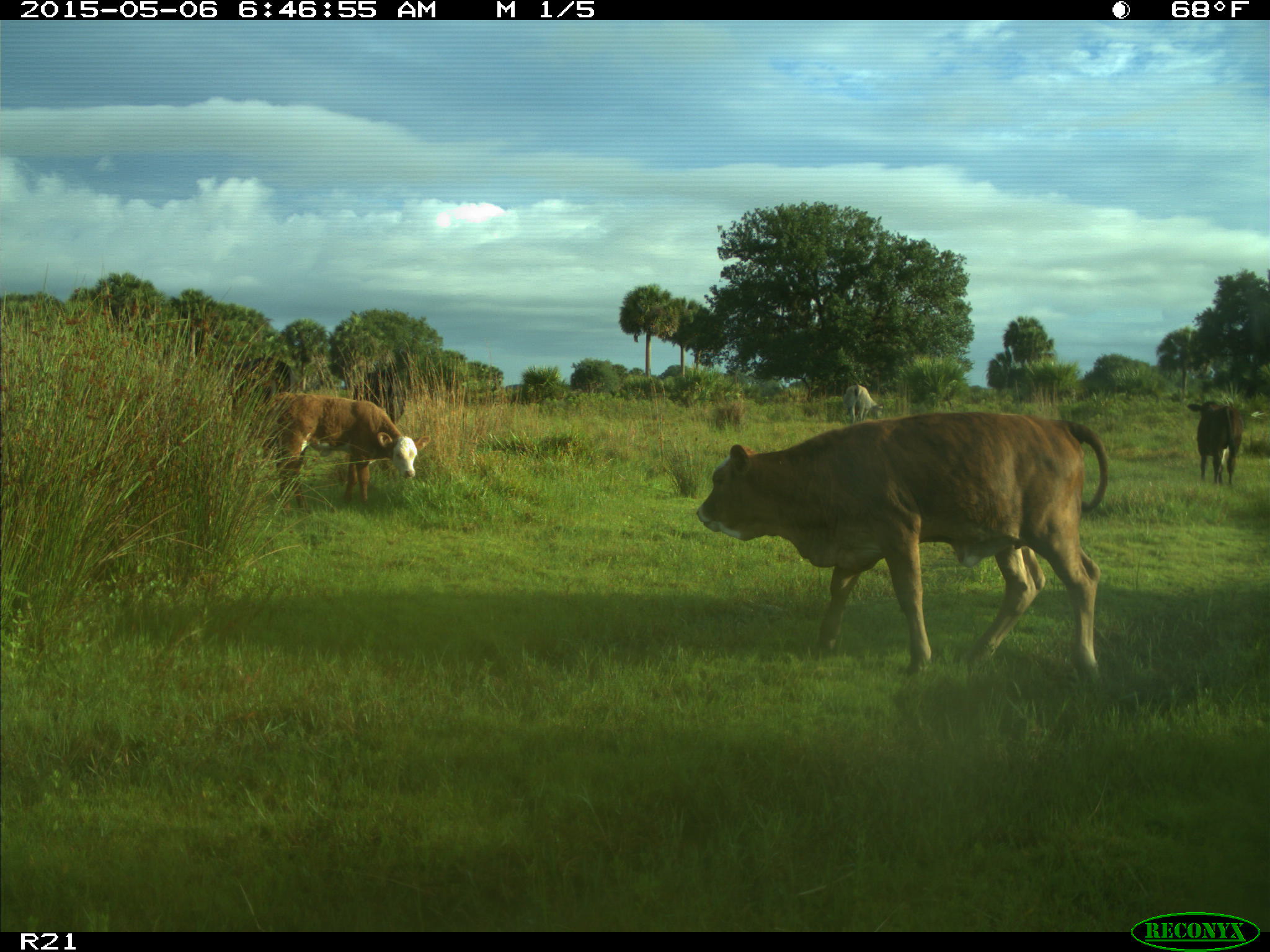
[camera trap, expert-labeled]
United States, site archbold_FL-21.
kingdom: Animalia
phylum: Chordata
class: Mammalia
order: Artiodactyla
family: Bovidae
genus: Bos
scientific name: Bos taurus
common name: domestic cow